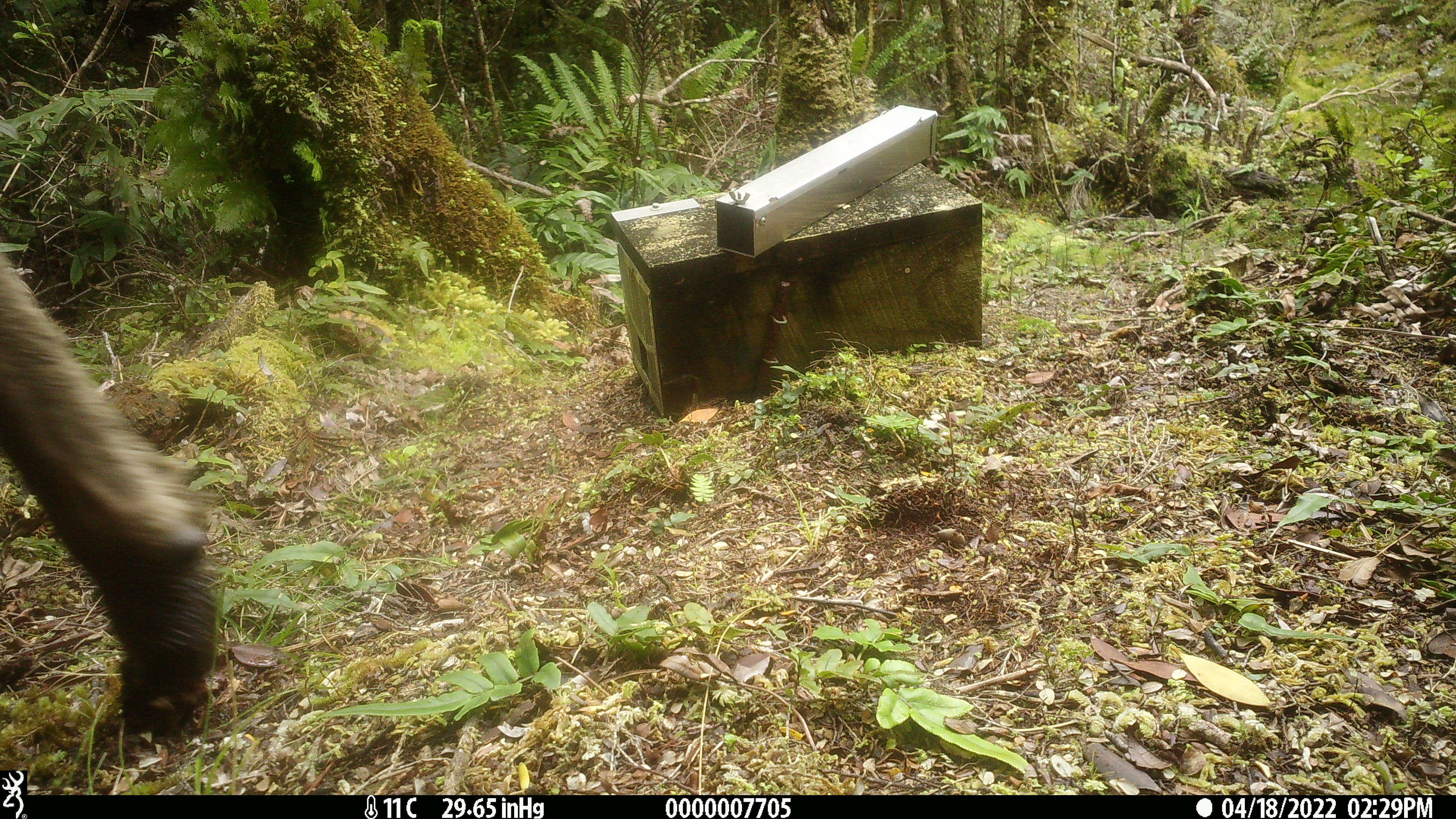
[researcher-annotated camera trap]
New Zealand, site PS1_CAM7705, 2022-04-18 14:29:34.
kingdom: Animalia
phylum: Chordata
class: Mammalia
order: Artiodactyla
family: Cervidae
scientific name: Cervidae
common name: deer